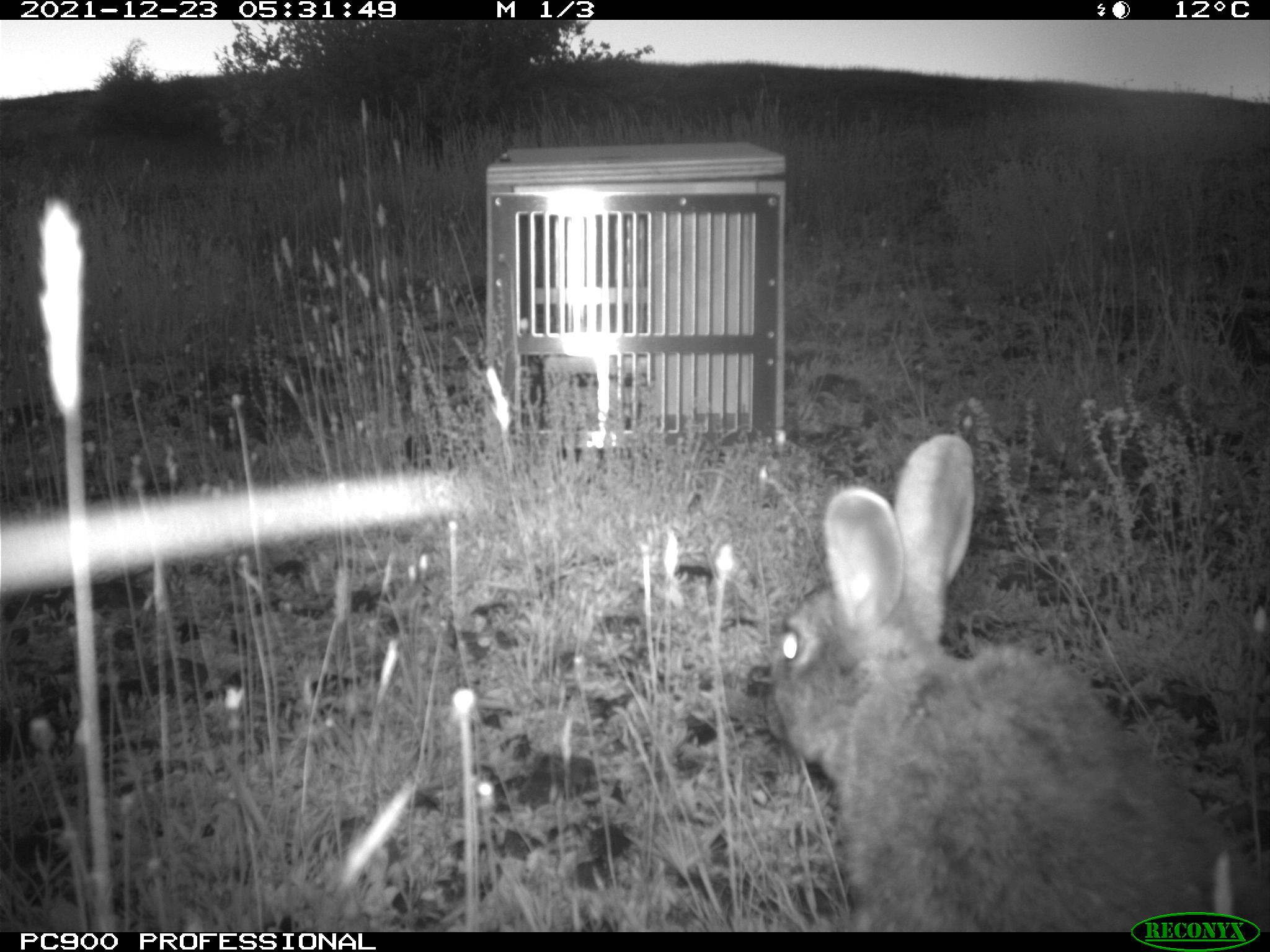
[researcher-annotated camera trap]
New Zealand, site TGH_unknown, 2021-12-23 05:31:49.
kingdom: Animalia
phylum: Chordata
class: Mammalia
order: Lagomorpha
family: Leporidae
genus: Oryctolagus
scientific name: Oryctolagus cuniculus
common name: european rabbit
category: rabbit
Rabbit (european rabbit) (Oryctolagus cuniculus).